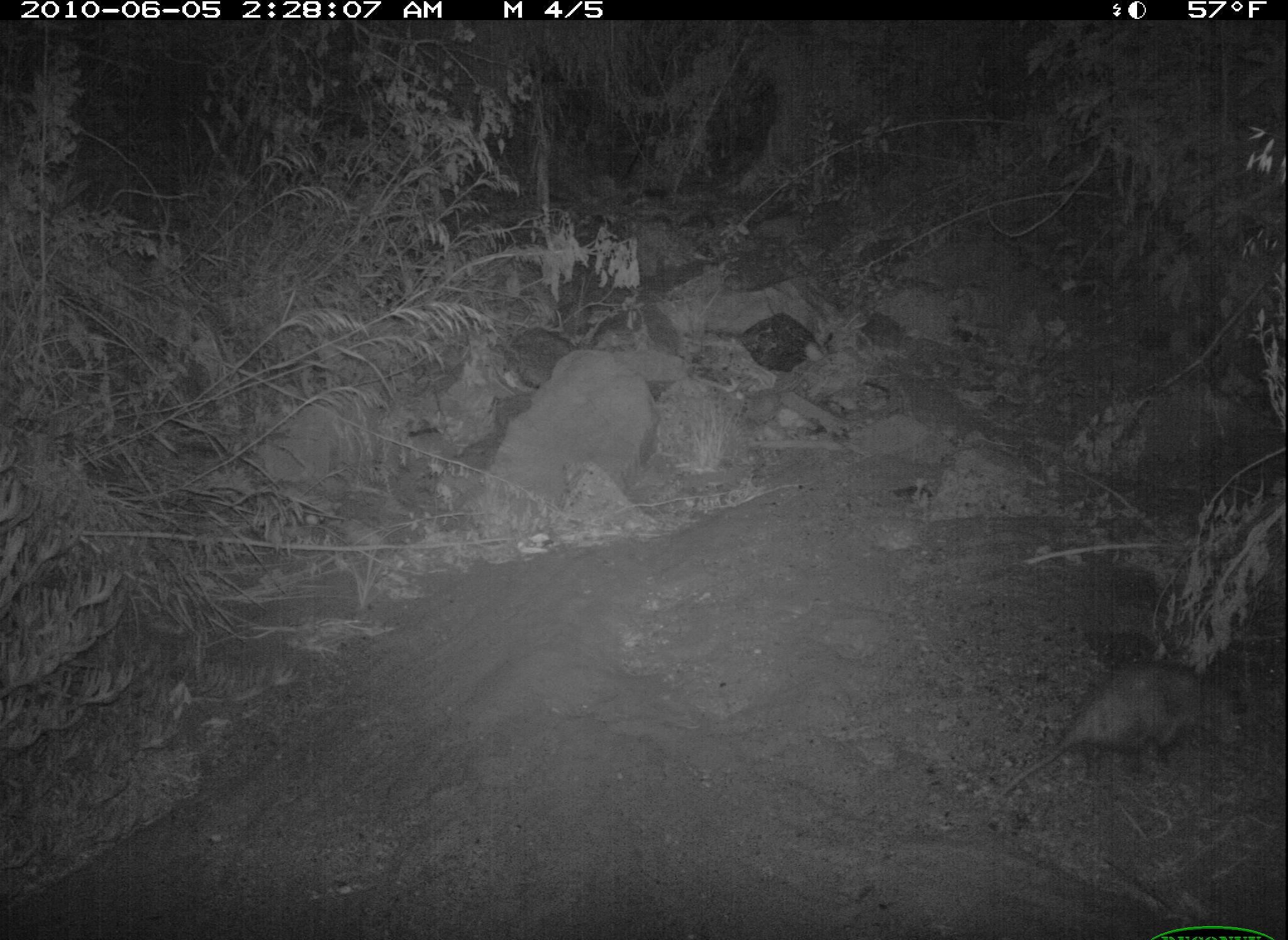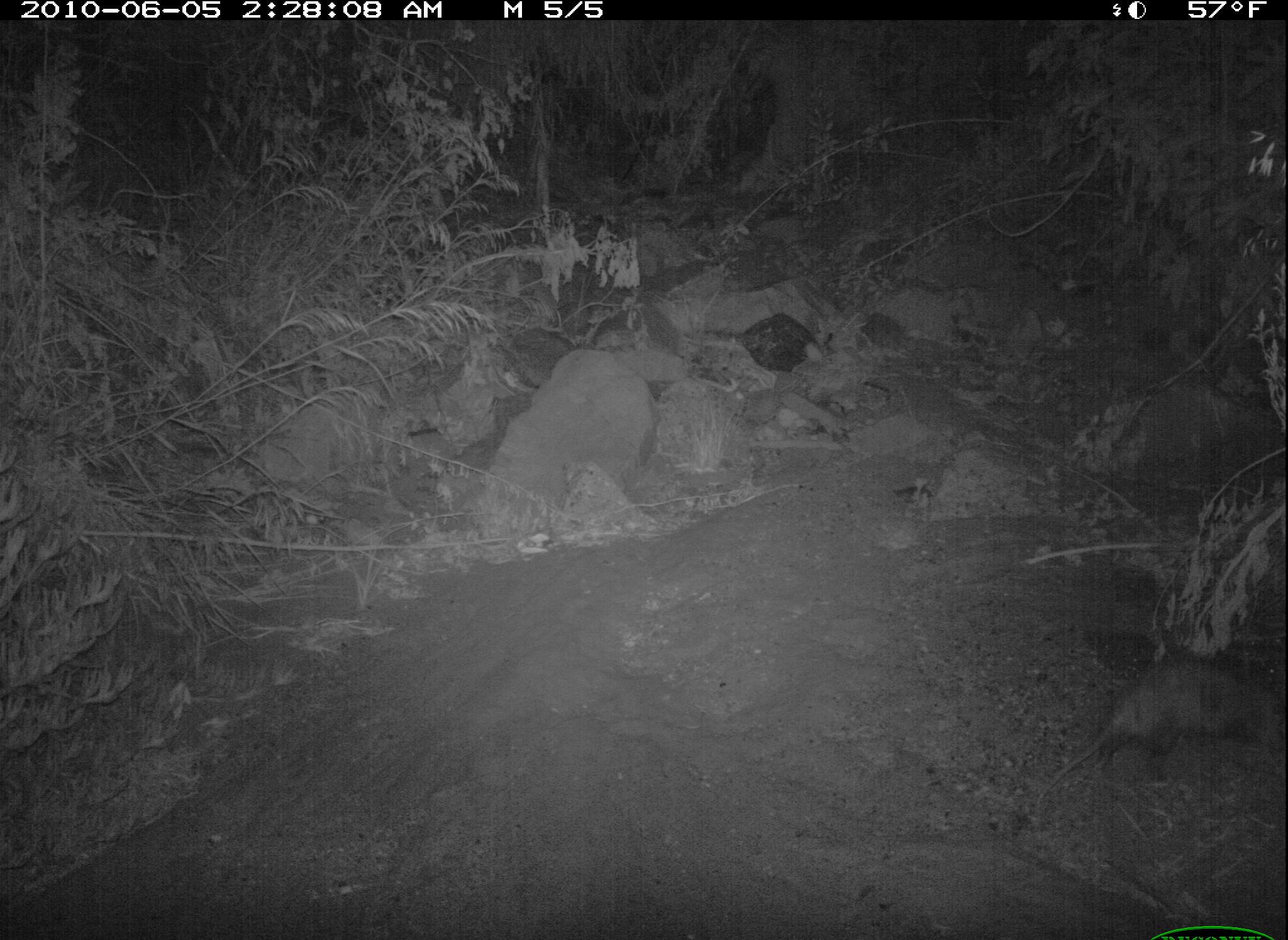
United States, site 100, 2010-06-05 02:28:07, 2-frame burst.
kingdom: Animalia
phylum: Chordata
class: Mammalia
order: Didelphimorphia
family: Didelphidae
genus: Didelphis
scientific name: Didelphis virginiana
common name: virginia opossum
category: opossum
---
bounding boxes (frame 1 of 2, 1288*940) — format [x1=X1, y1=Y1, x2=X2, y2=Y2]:
opossum: [x1=974, y1=643, x2=1261, y2=817]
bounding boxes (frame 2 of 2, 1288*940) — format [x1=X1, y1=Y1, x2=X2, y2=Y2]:
opossum: [x1=1019, y1=636, x2=1288, y2=810]